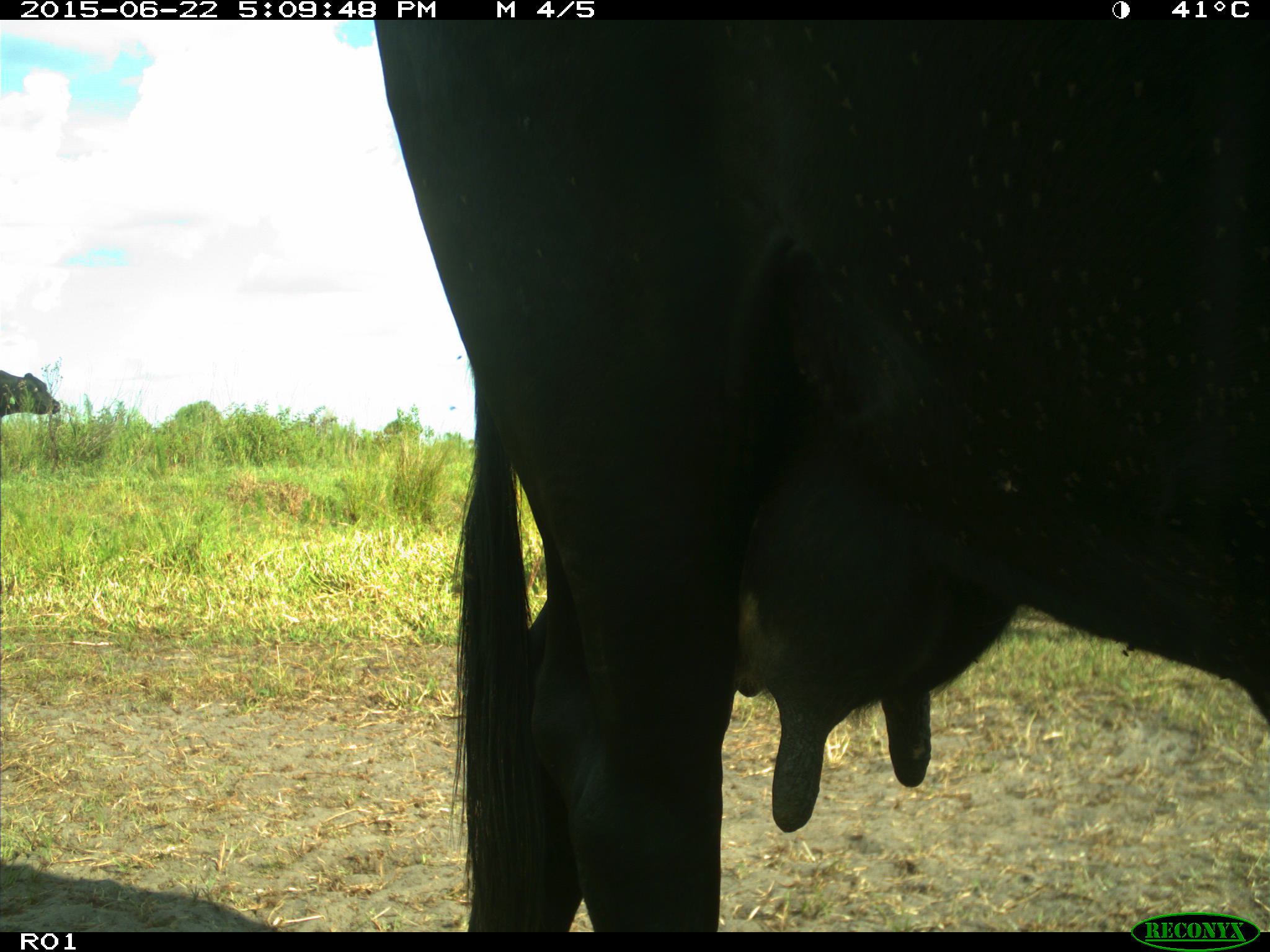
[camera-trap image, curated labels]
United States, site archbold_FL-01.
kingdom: Animalia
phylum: Chordata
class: Mammalia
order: Artiodactyla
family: Bovidae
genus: Bos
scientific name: Bos taurus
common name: domestic cow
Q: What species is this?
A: Bos taurus (domestic cow).